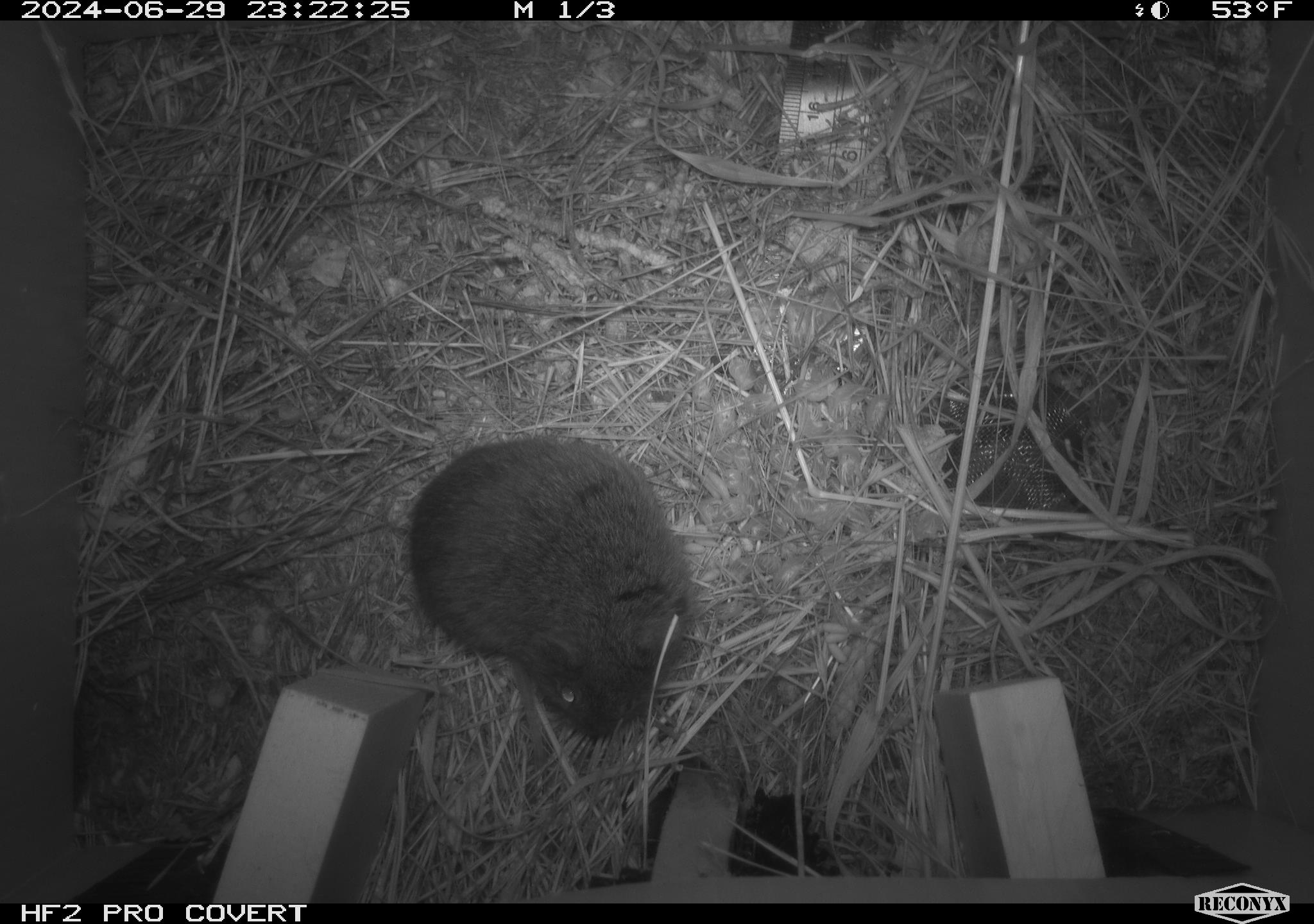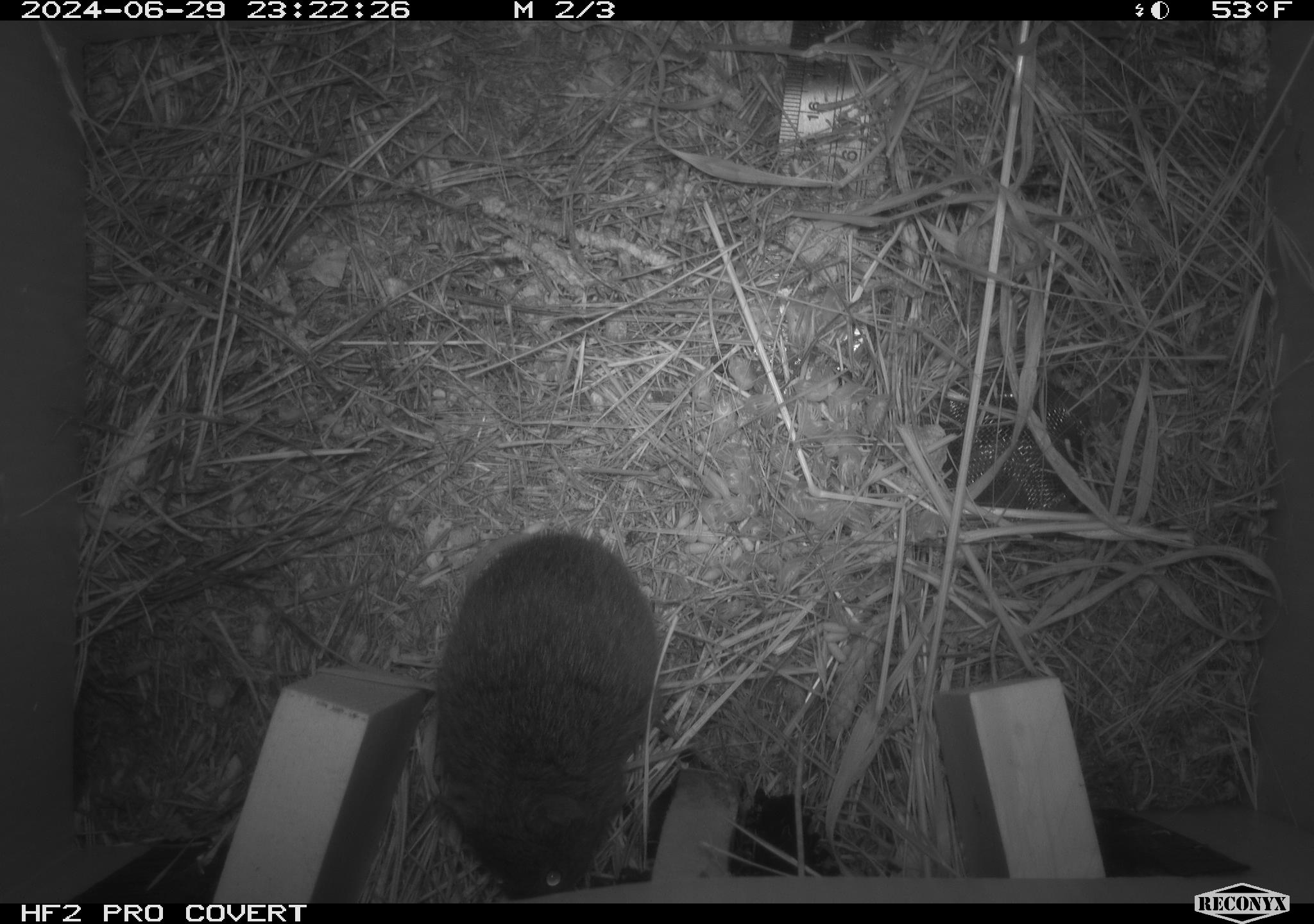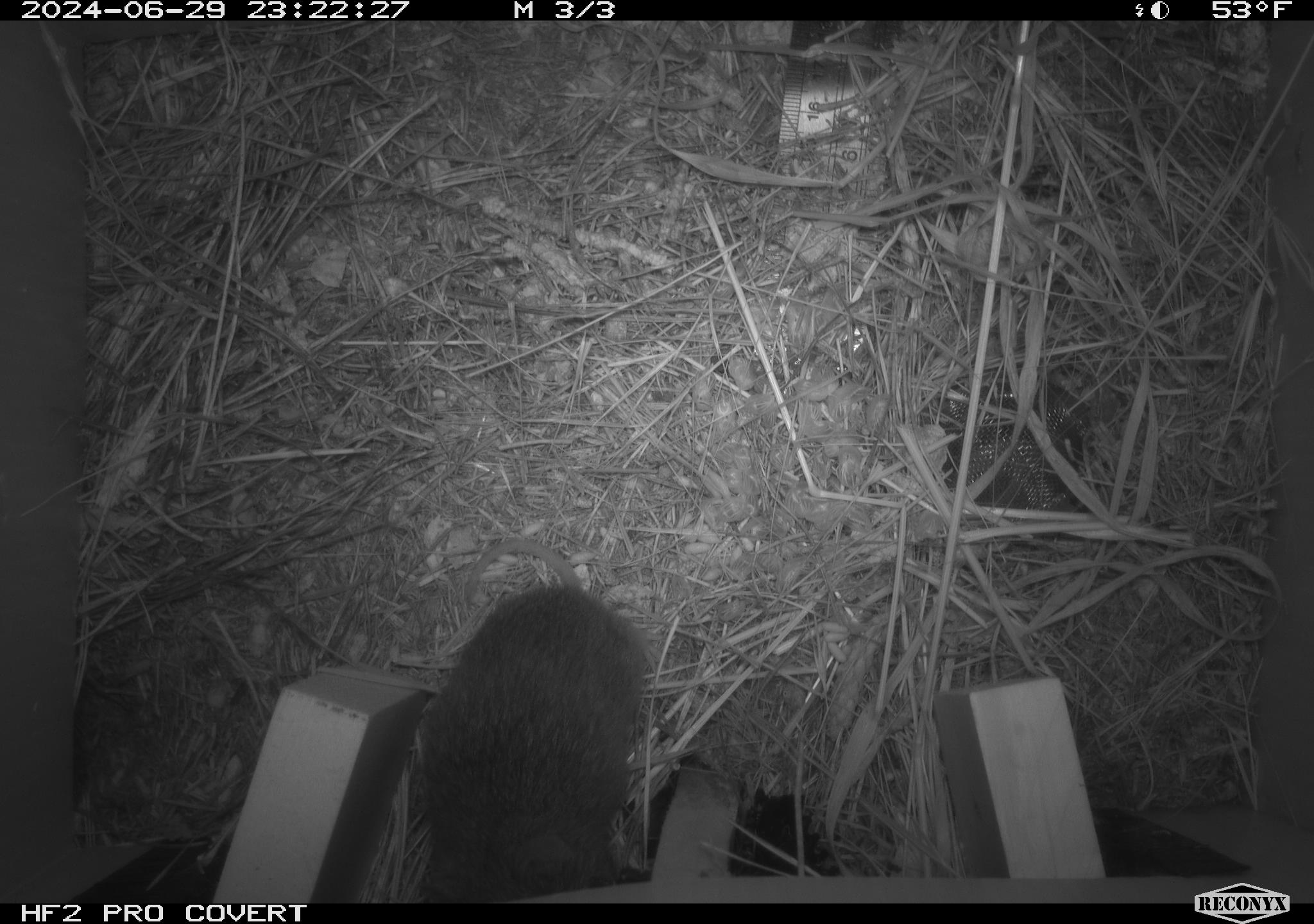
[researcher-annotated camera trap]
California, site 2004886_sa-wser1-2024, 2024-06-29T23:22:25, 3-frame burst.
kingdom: Animalia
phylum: Chordata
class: Mammalia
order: Rodentia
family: Cricetidae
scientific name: Arvicolinae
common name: voles, lemmings, and muskrats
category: arvicolinae subfamily